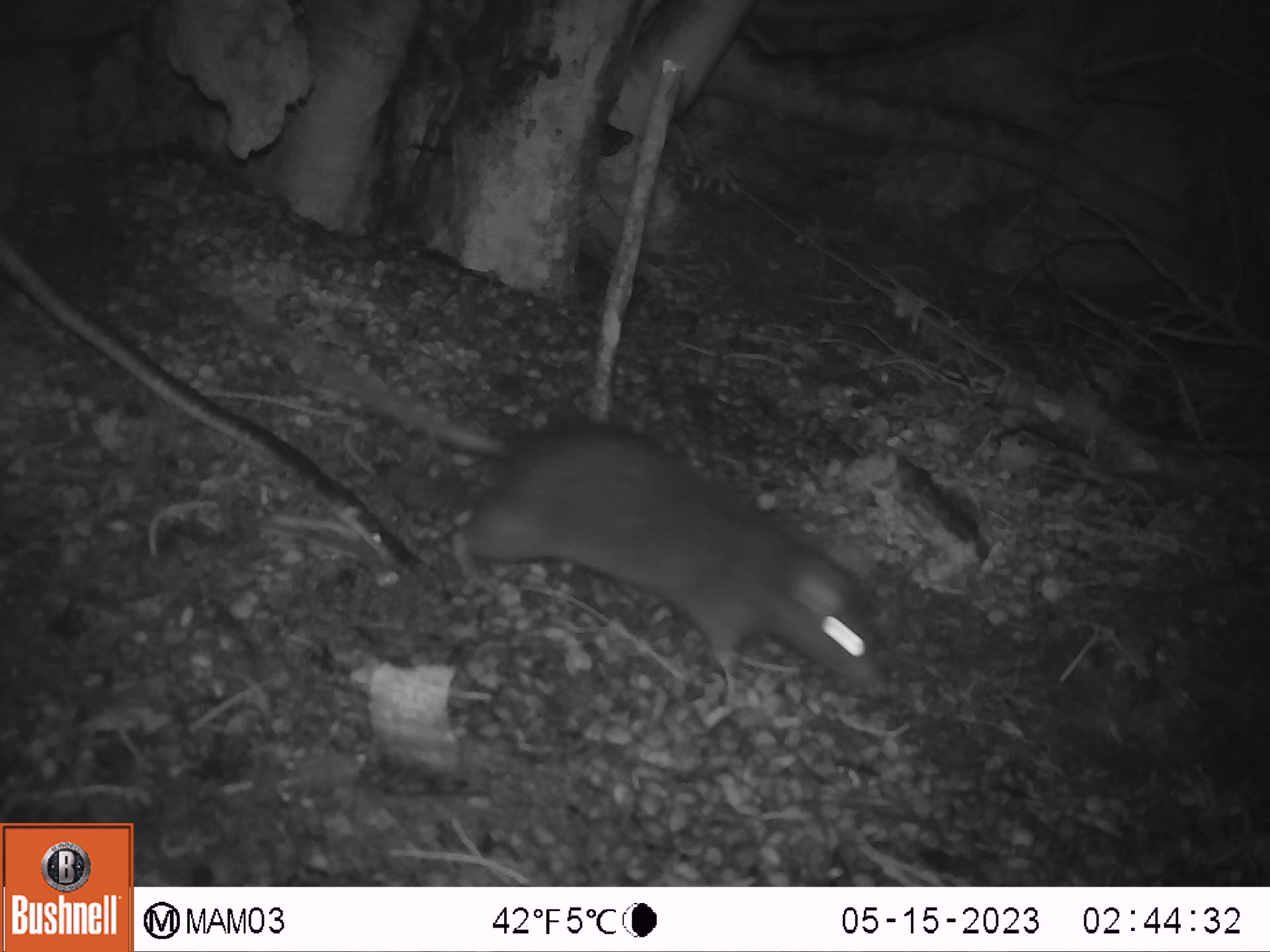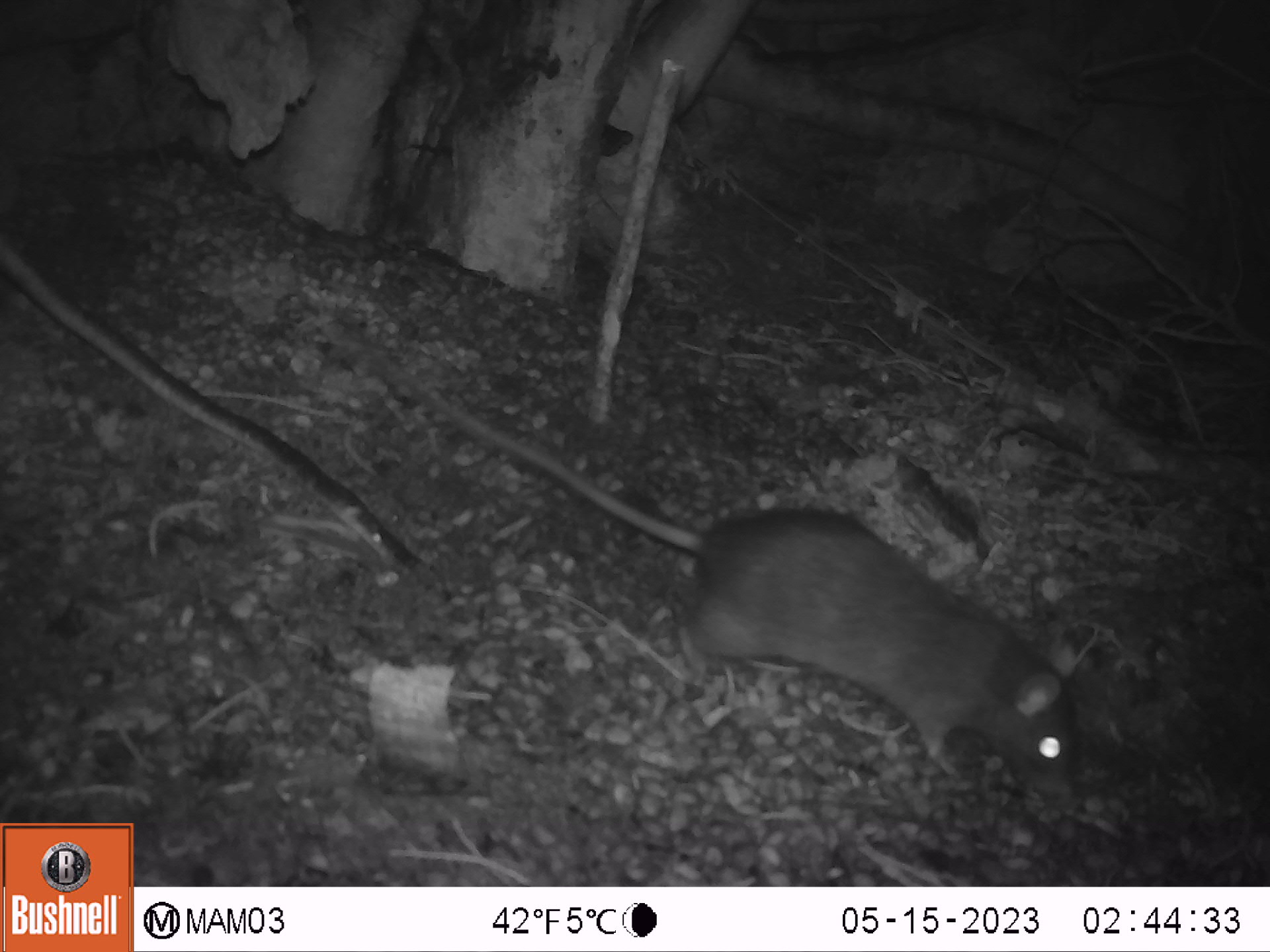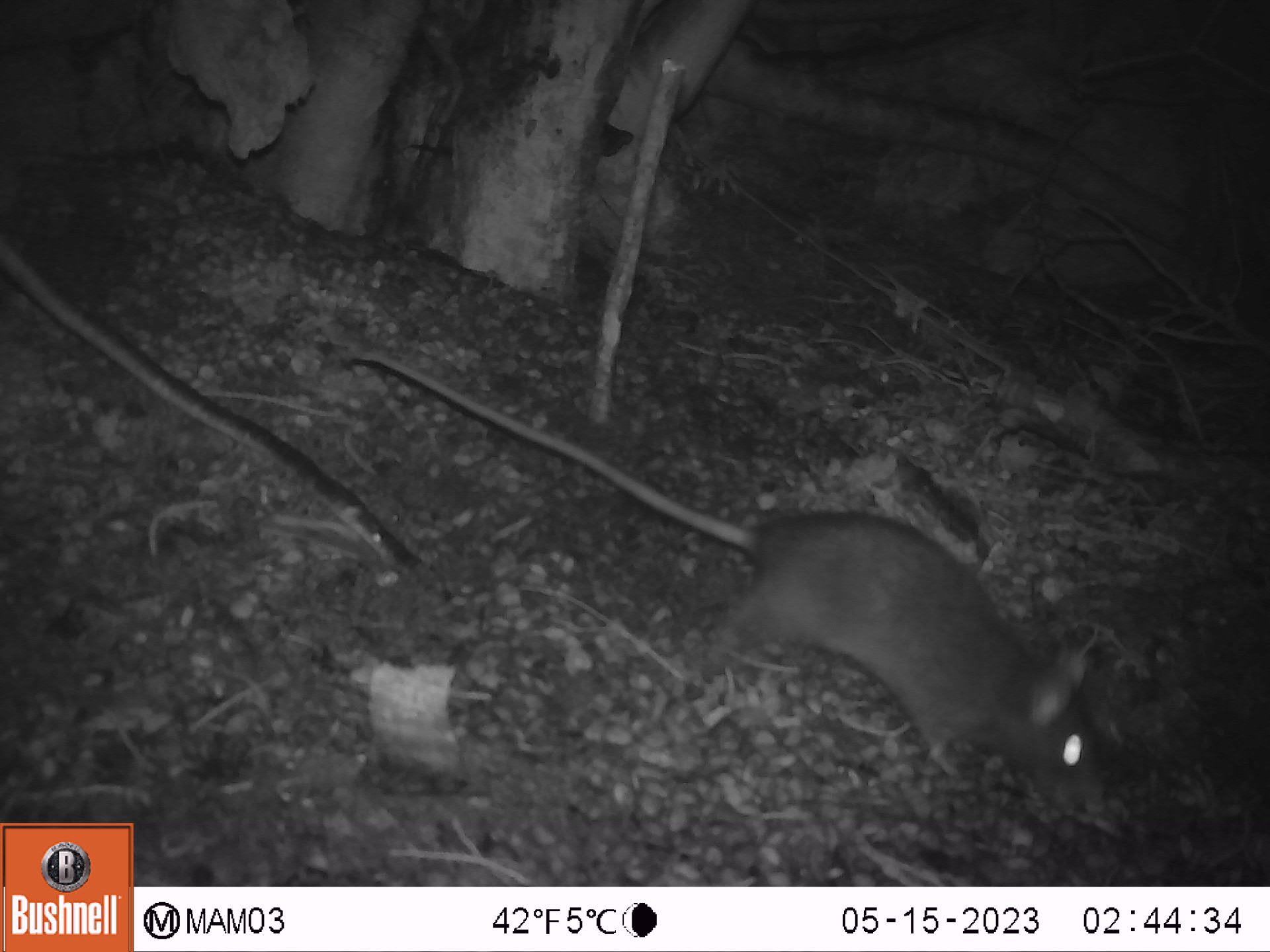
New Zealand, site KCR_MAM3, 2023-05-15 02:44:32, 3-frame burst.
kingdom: Animalia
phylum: Chordata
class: Mammalia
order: Rodentia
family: Muridae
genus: Rattus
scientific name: Rattus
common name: rat